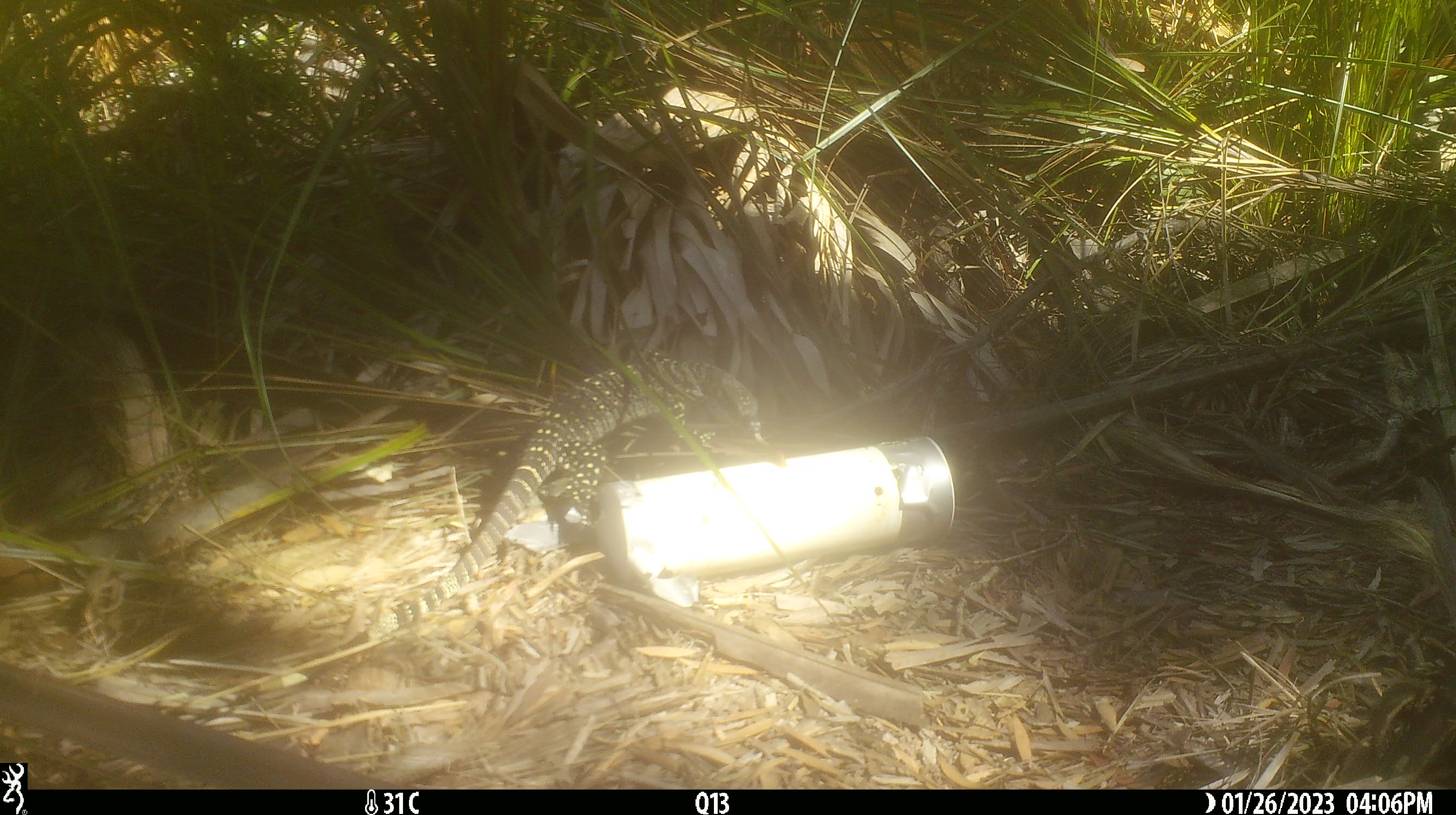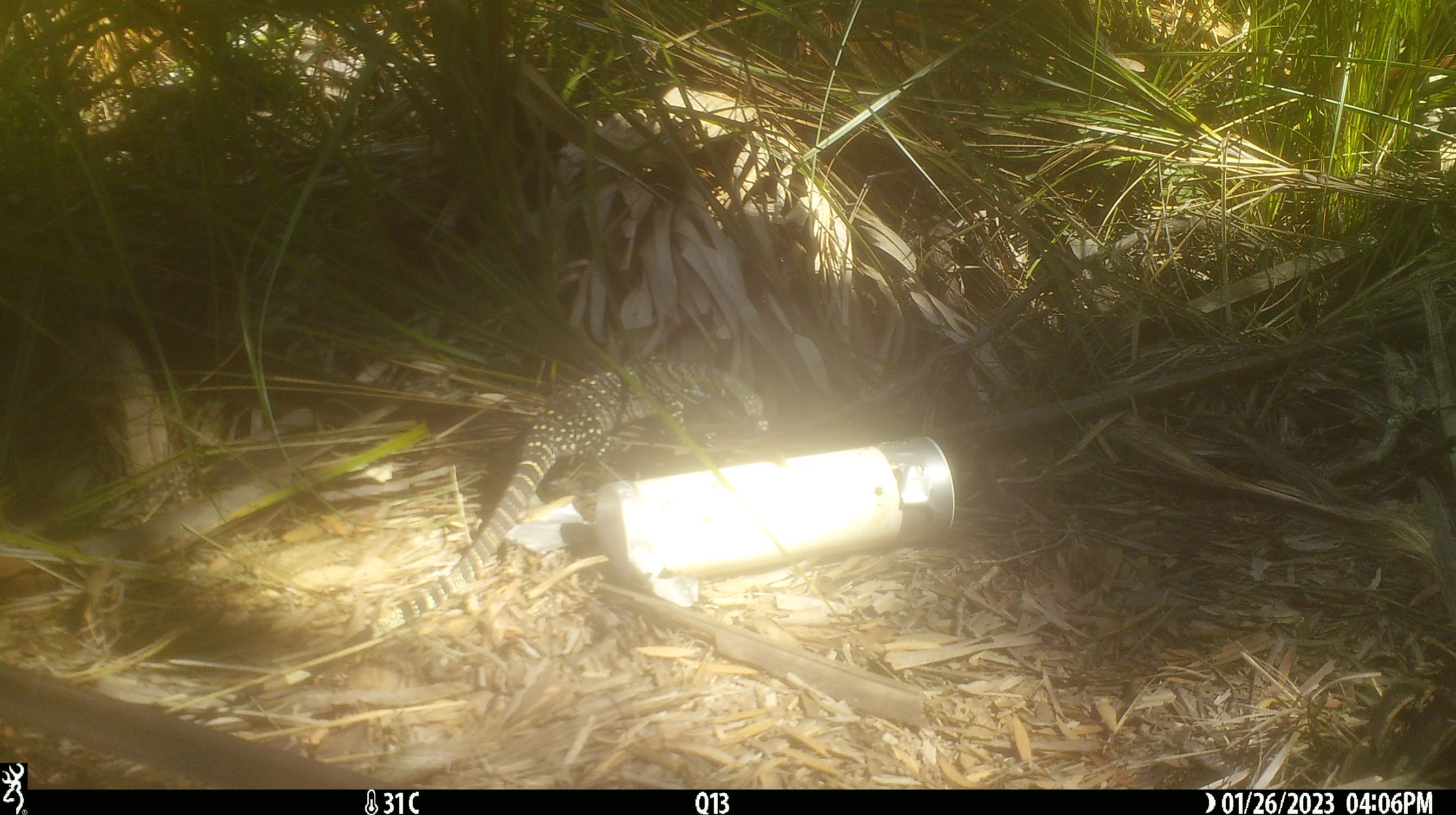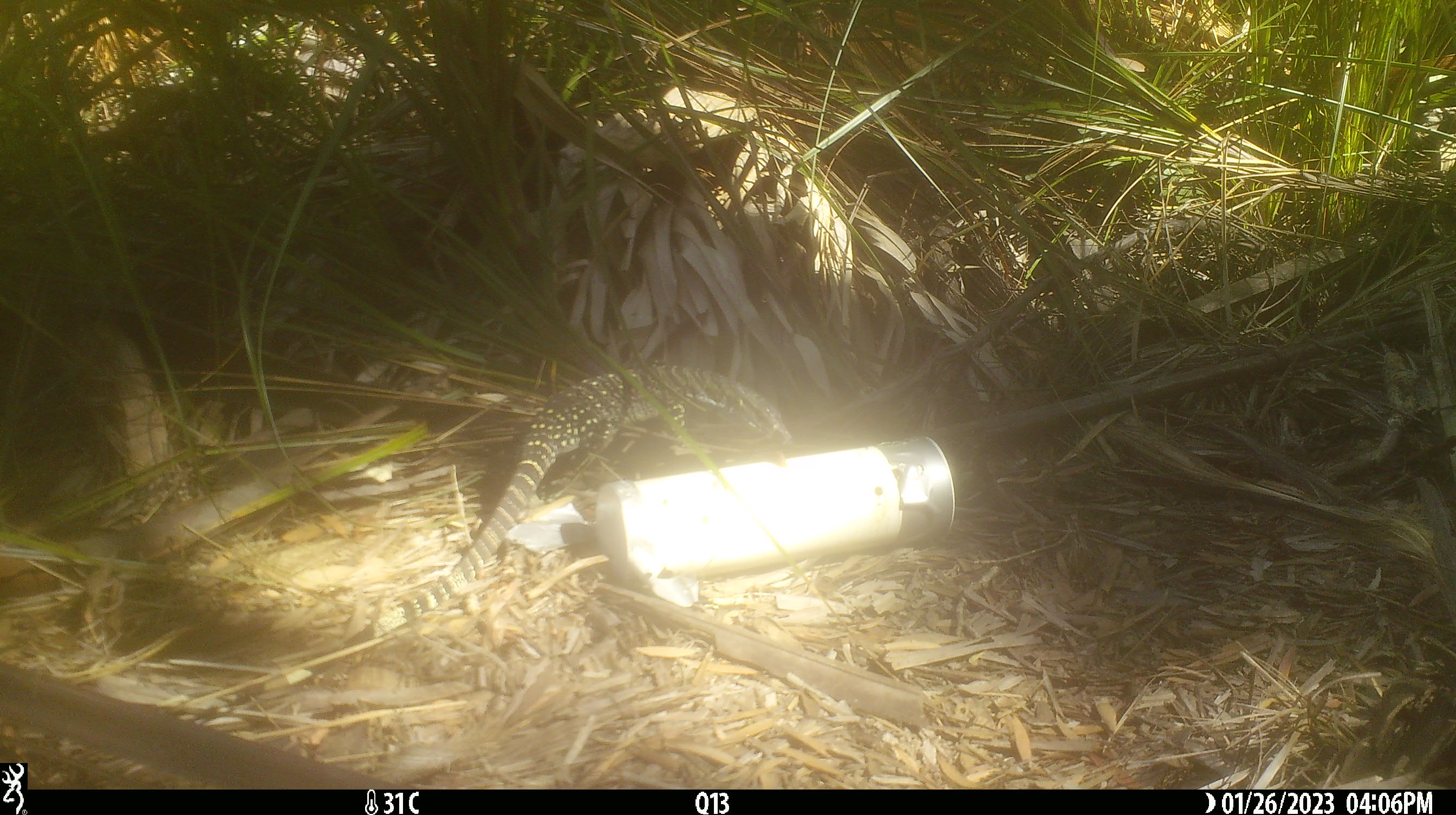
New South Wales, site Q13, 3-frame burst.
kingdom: Animalia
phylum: Chordata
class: Reptilia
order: Squamata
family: Varanidae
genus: Varanus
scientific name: Varanus varius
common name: lace monitor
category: goanna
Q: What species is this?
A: Goanna (lace monitor) (Varanus varius).